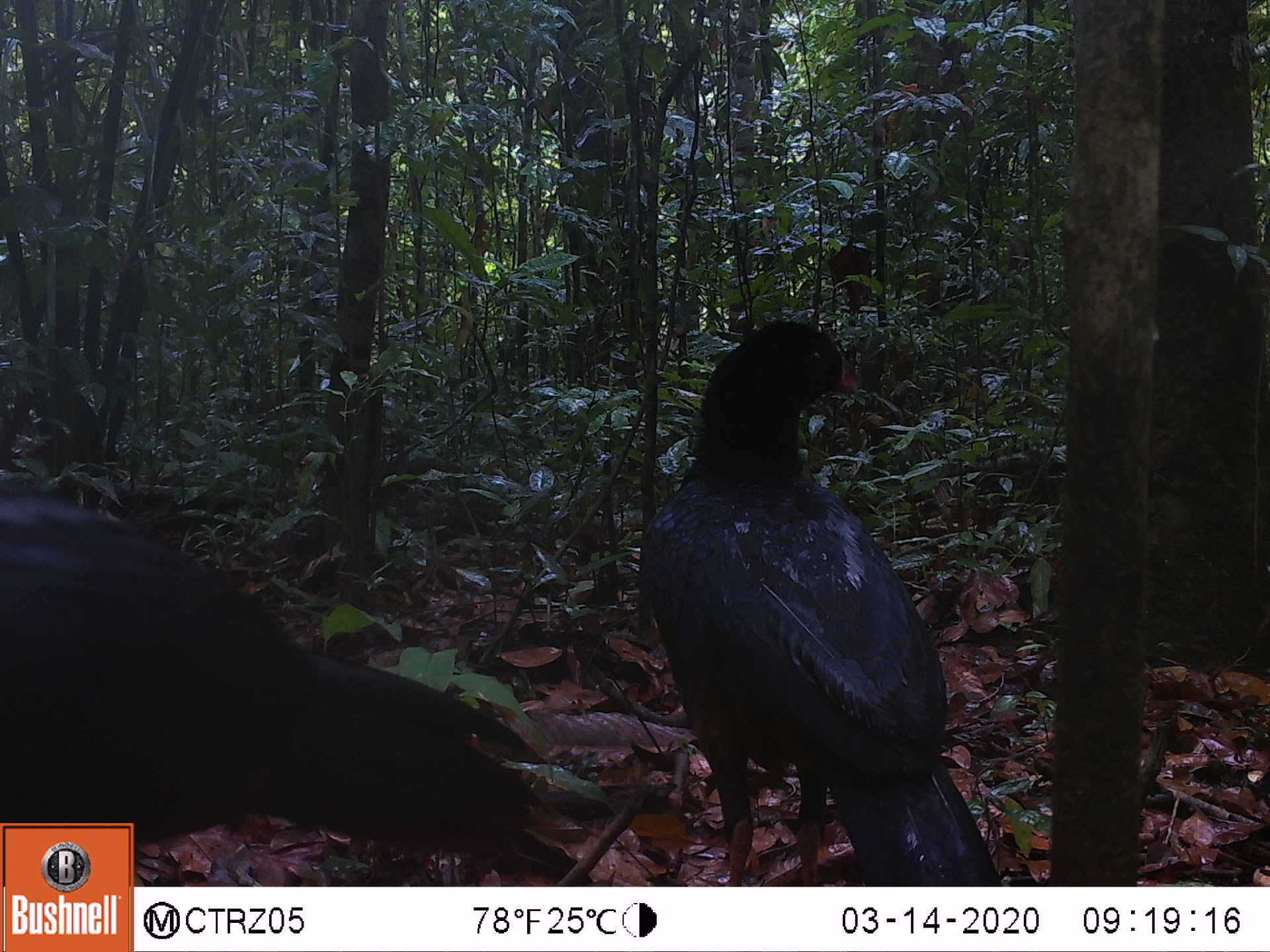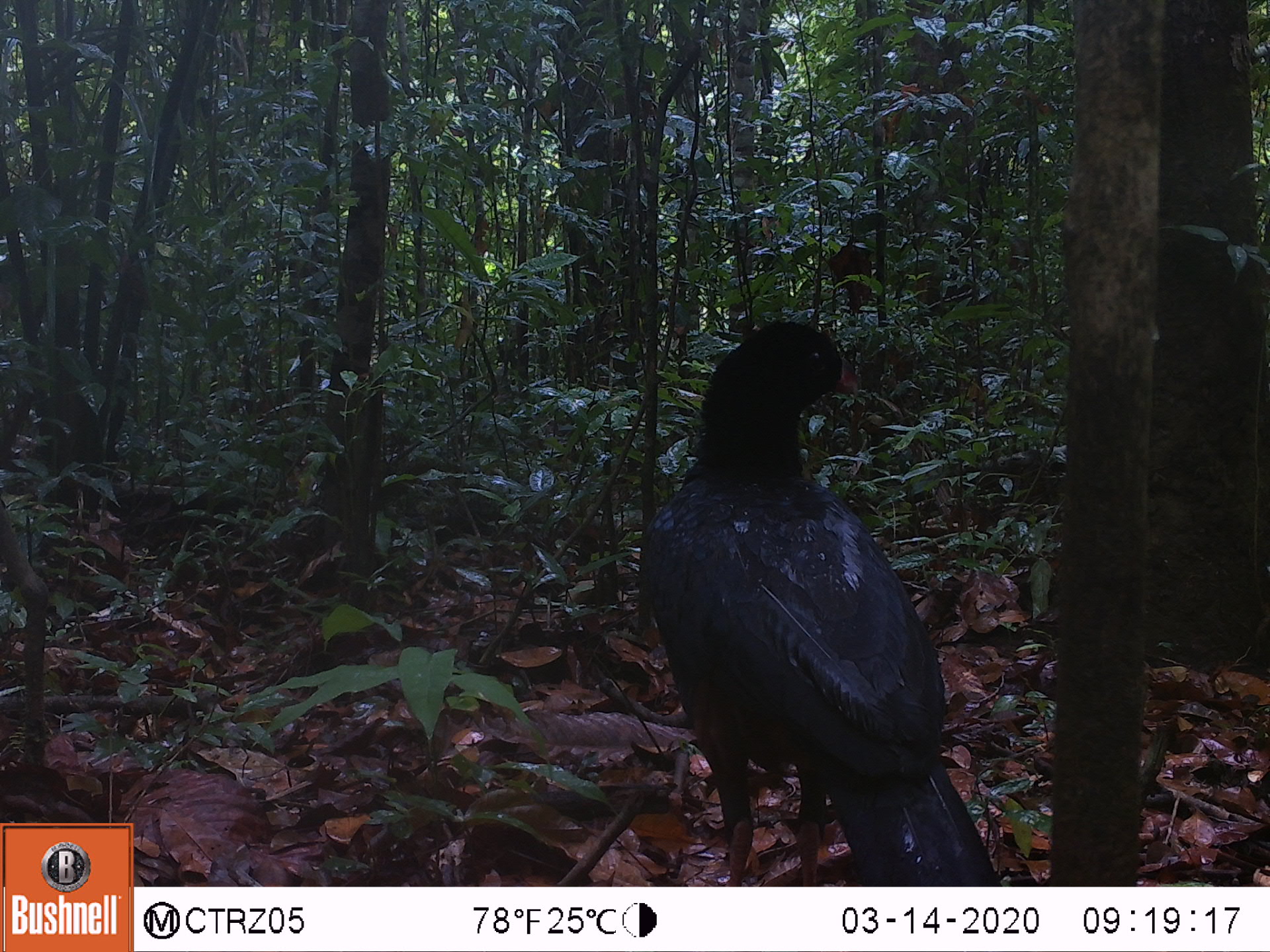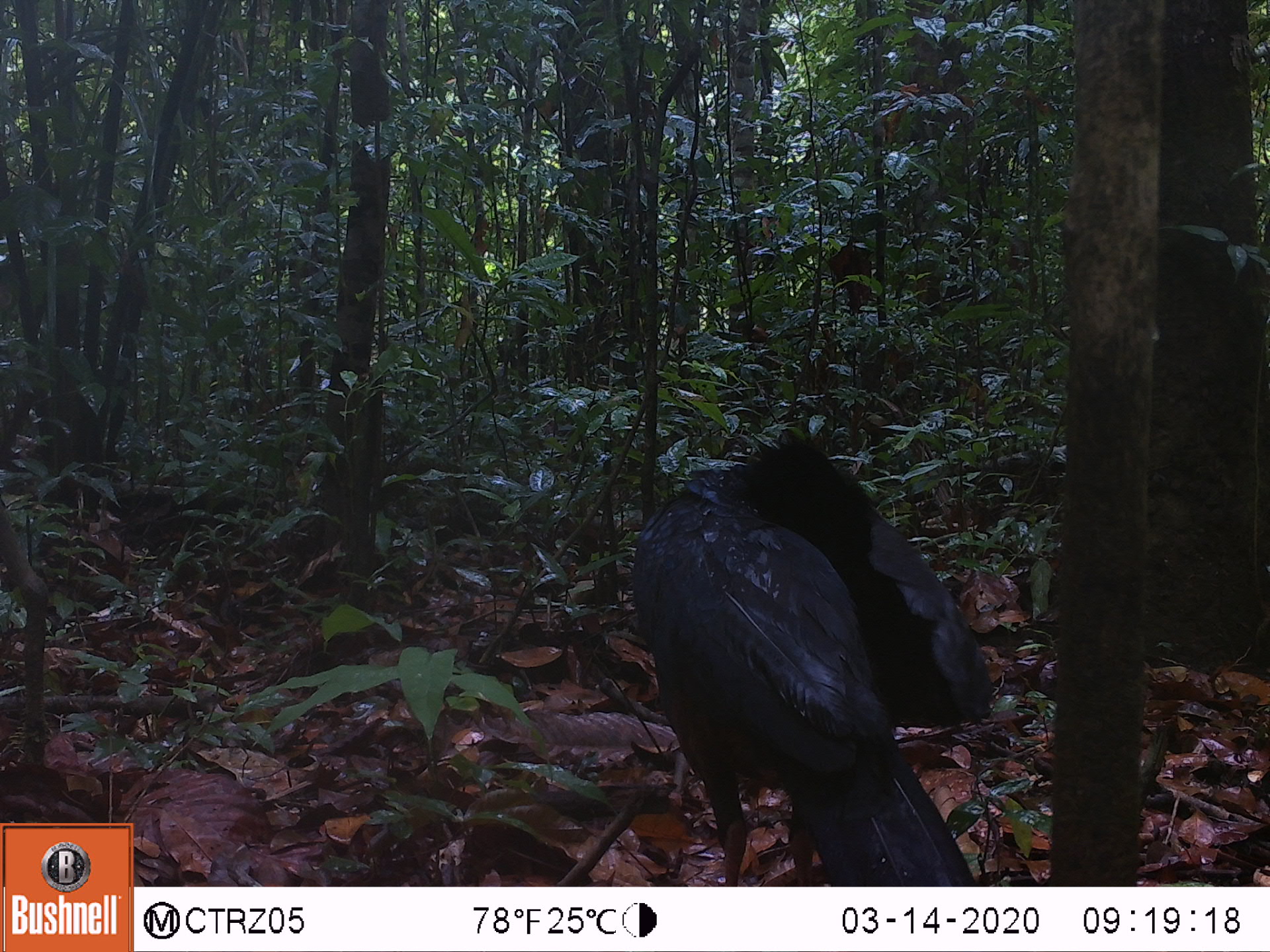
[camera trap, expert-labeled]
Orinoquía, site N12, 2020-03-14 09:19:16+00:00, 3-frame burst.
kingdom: Animalia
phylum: Chordata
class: Aves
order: Galliformes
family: Cracidae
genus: Mitu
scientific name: Mitu salvini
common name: salvin's currasow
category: salvins curassow